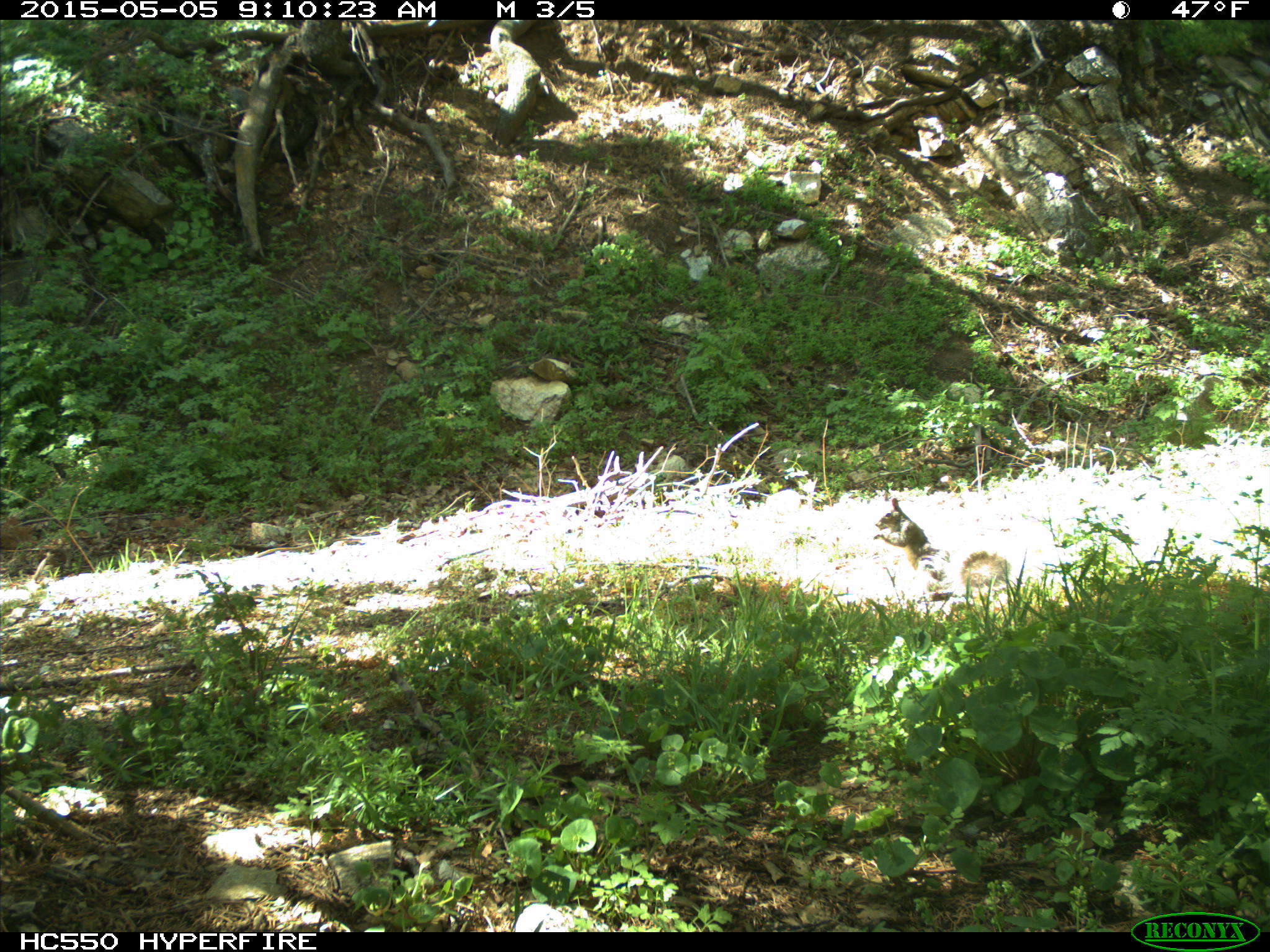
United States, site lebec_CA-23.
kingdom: Animalia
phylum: Chordata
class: Mammalia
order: Rodentia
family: Sciuridae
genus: Sciurus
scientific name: Sciurus carolinensis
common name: eastern gray squirrel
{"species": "Sciurus carolinensis (eastern gray squirrel)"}